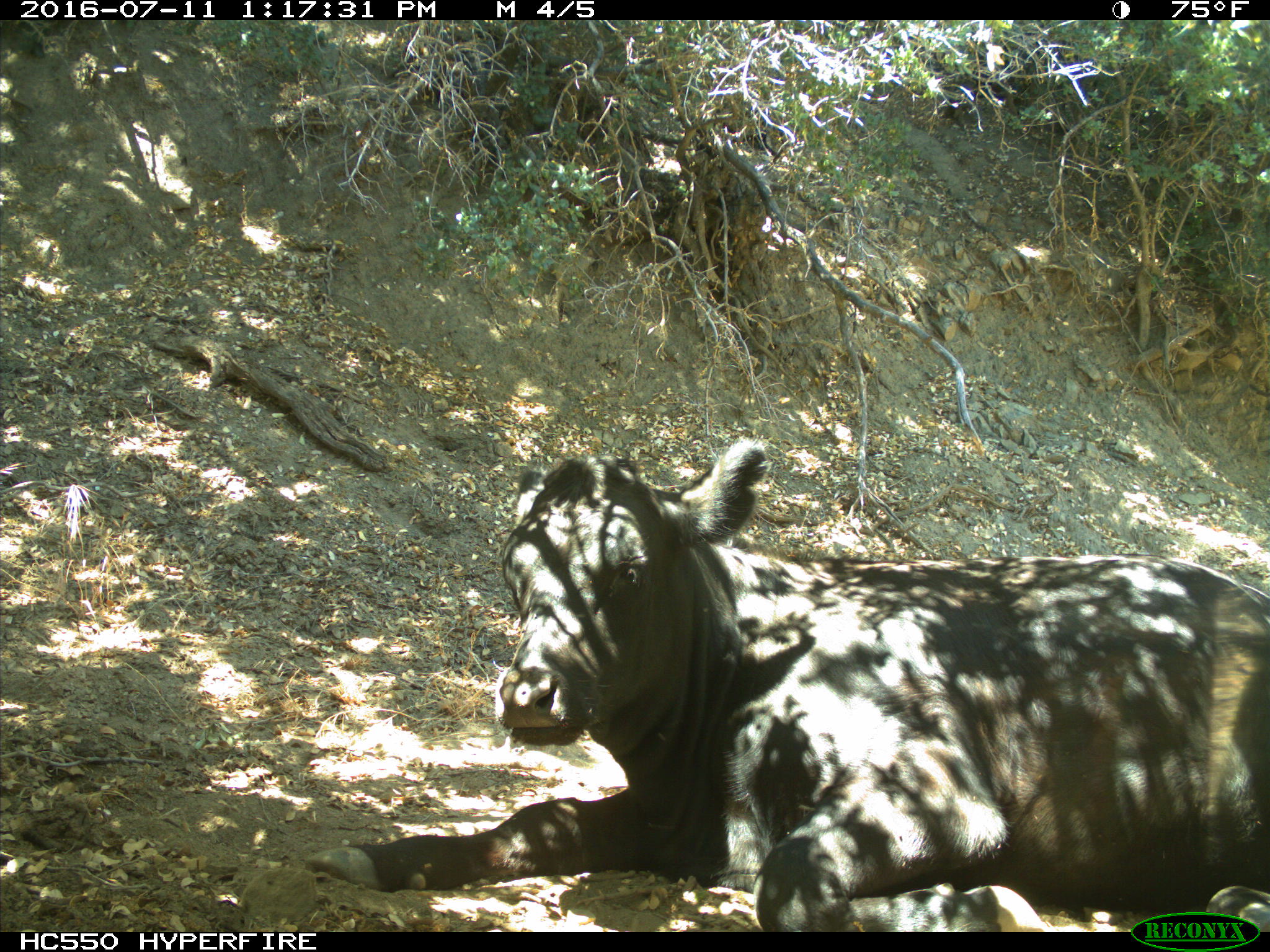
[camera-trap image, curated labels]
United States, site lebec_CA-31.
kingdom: Animalia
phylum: Chordata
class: Mammalia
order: Artiodactyla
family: Bovidae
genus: Bos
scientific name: Bos taurus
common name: domestic cow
Bos taurus (domestic cow).